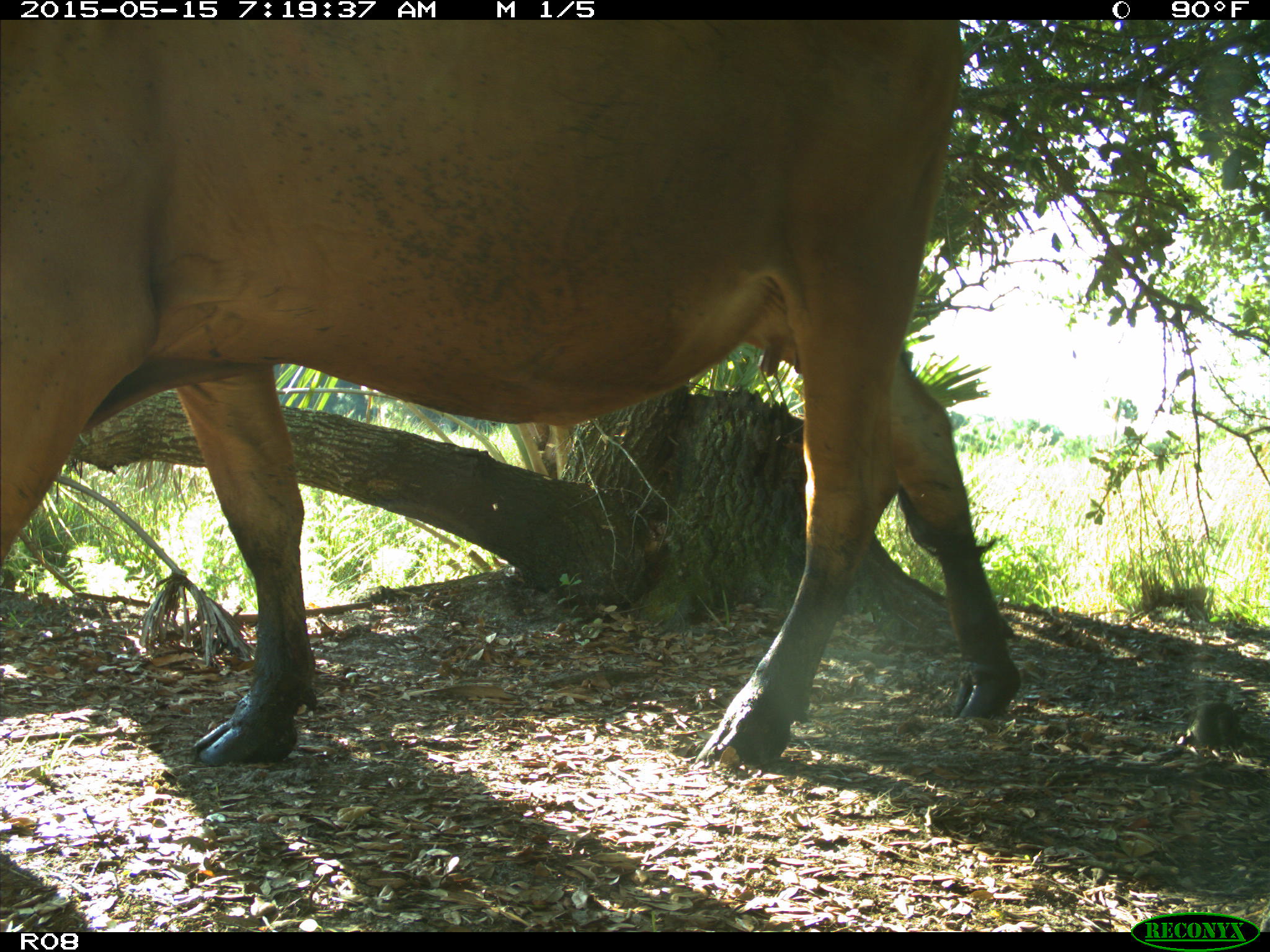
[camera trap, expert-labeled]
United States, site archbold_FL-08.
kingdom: Animalia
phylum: Chordata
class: Mammalia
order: Artiodactyla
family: Bovidae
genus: Bos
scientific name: Bos taurus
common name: domestic cow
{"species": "Bos taurus (domestic cow)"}